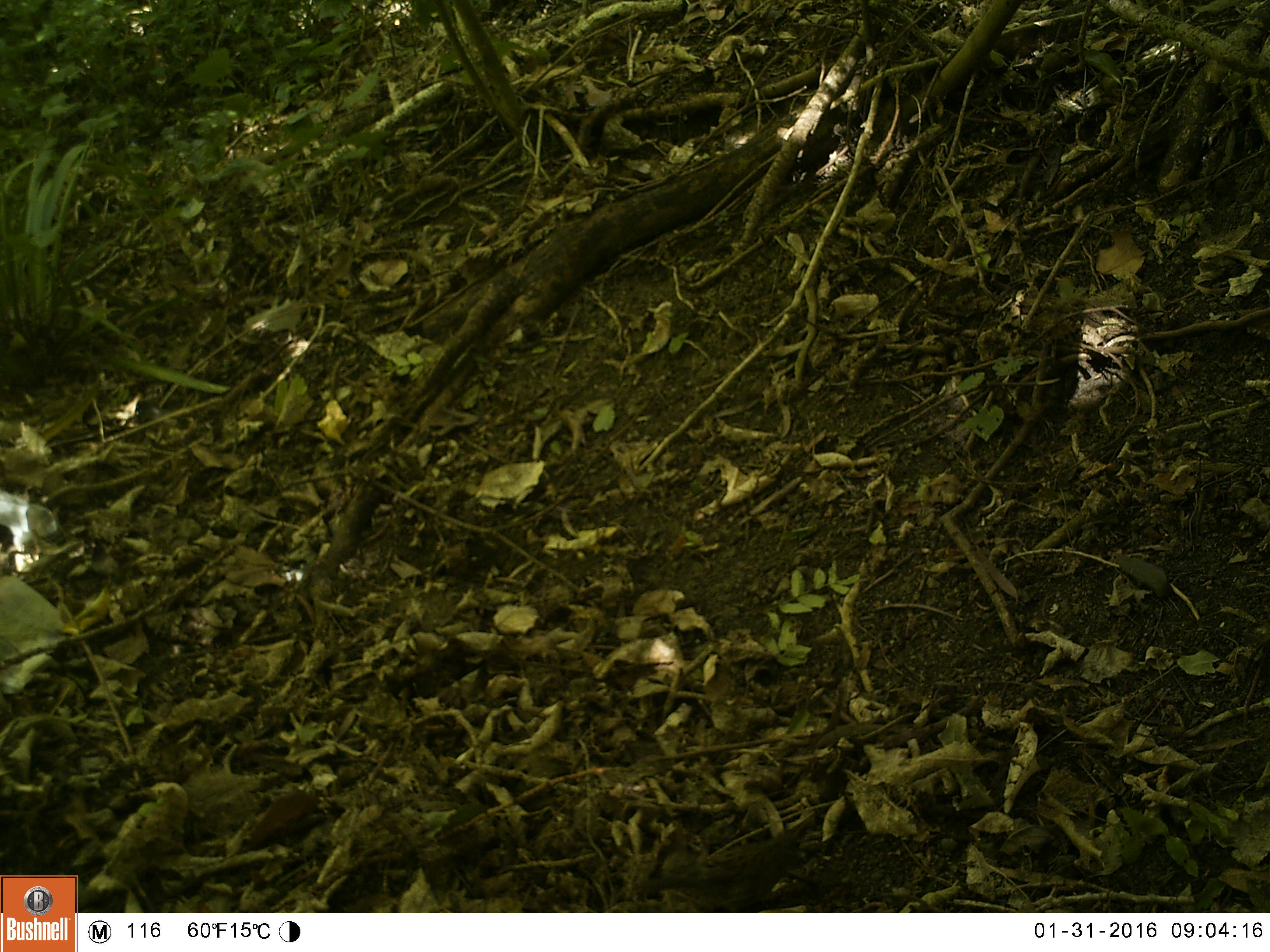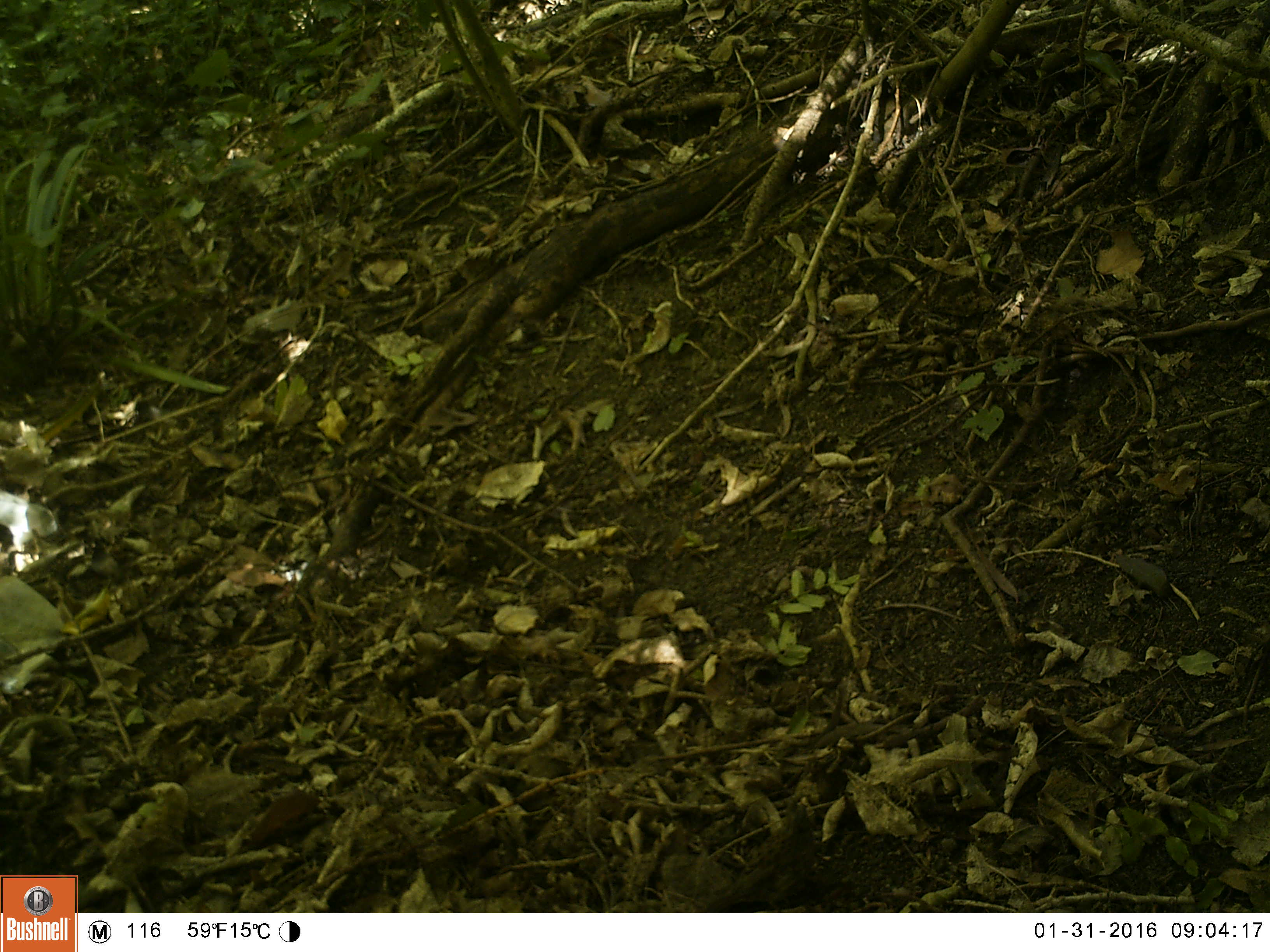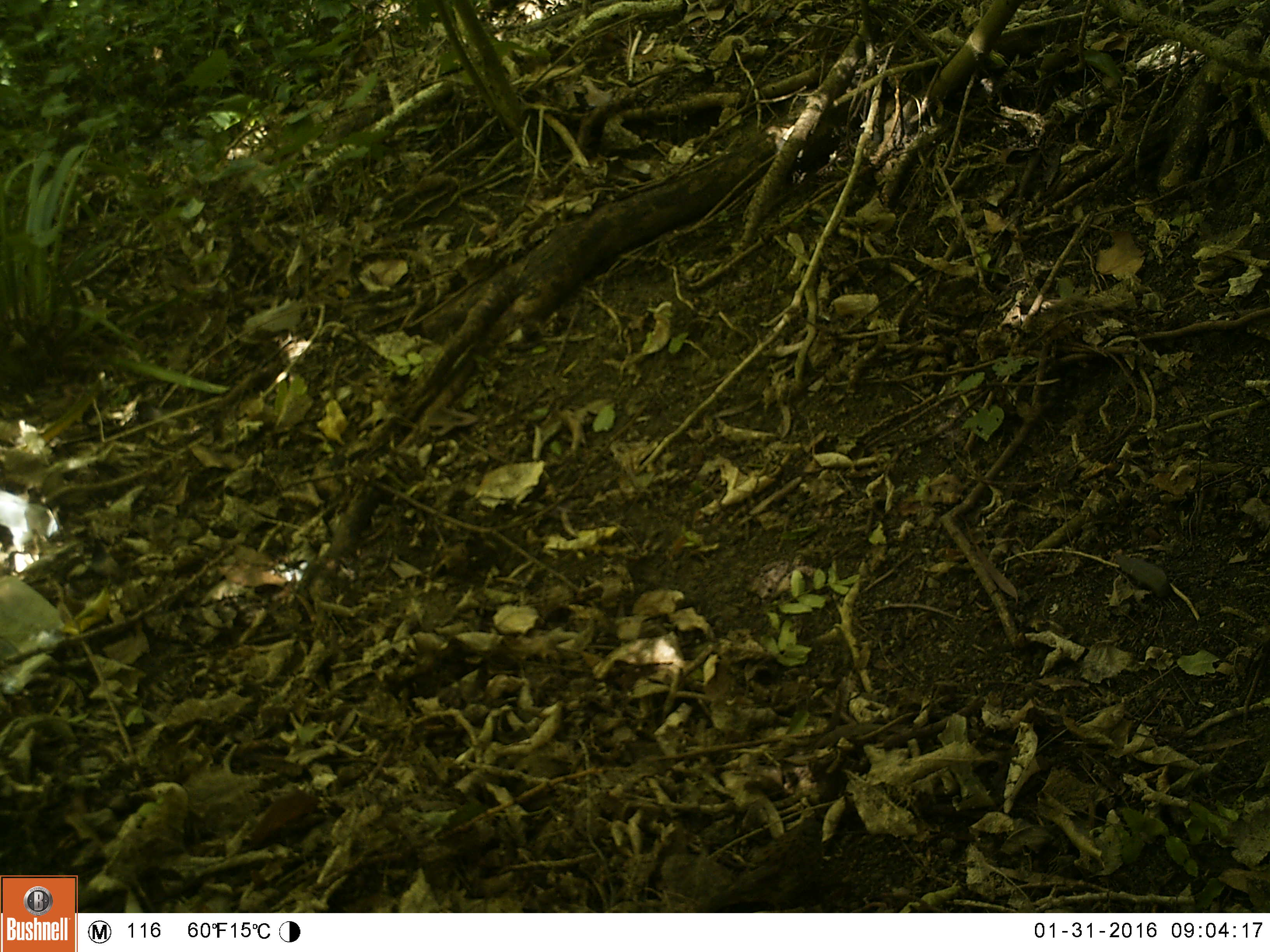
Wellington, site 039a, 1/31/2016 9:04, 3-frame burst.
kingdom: Animalia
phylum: Chordata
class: Aves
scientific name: Aves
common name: bird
Bird (Aves).